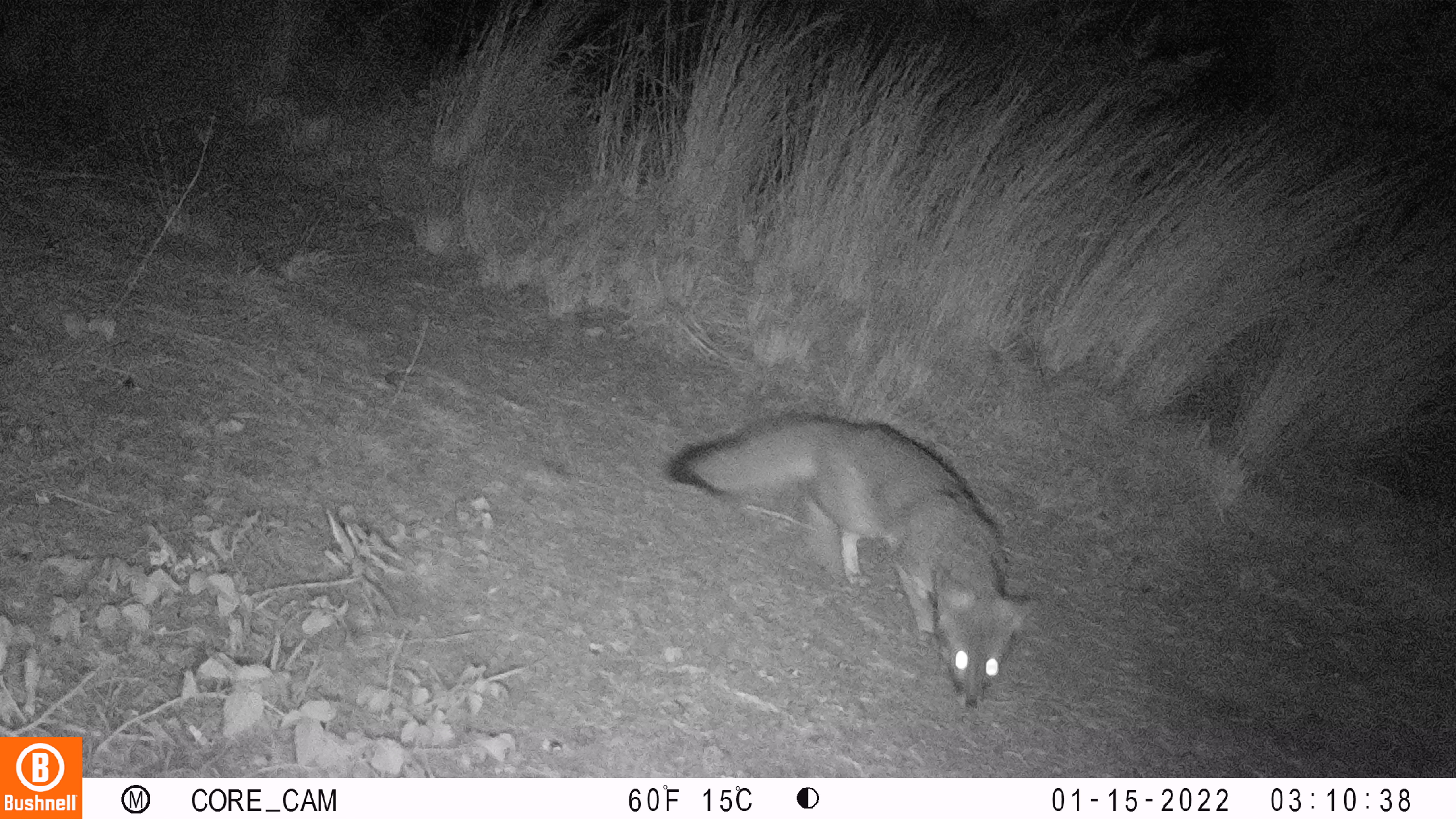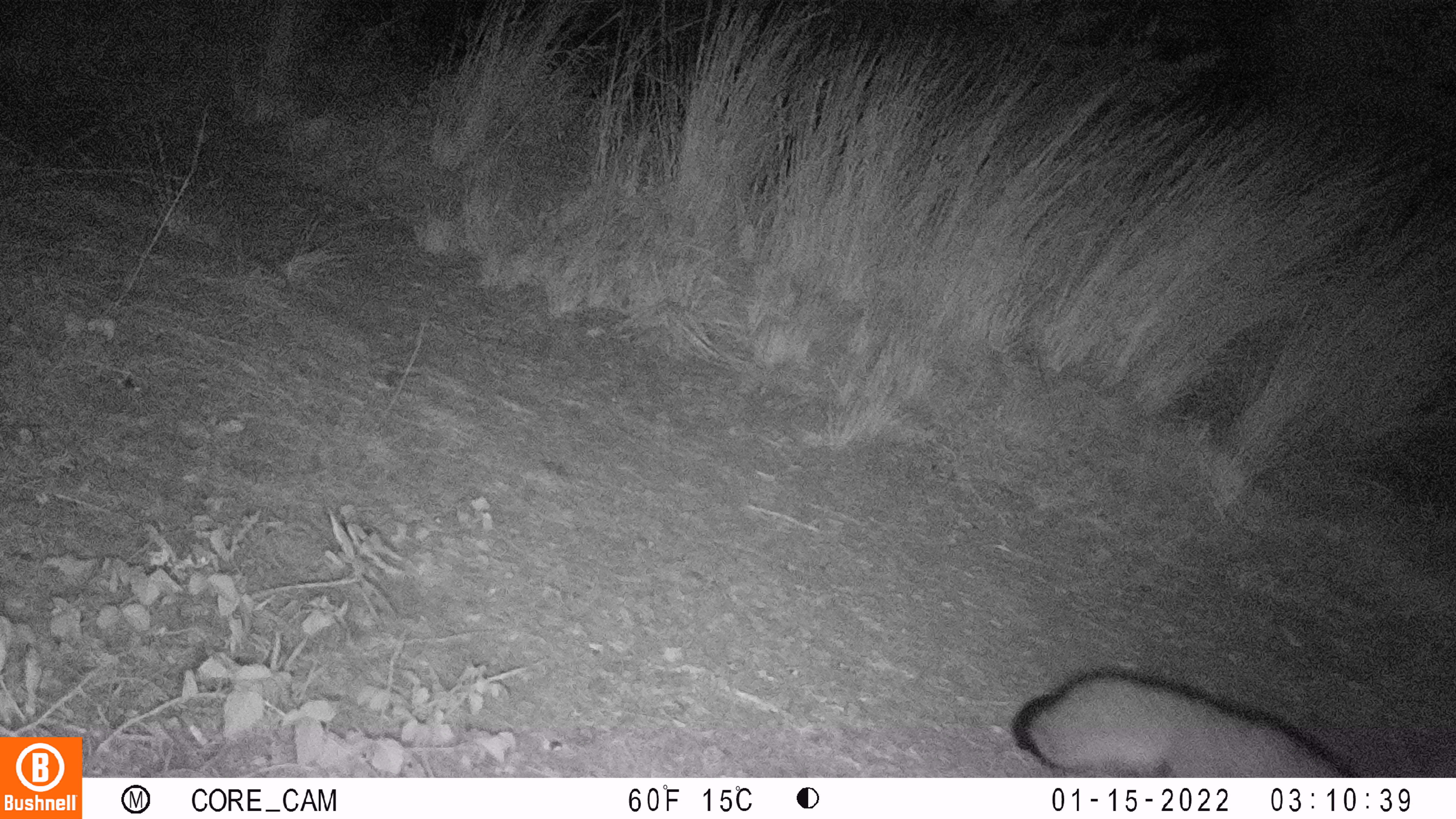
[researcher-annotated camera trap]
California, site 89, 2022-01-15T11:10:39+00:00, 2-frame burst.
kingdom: Animalia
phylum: Chordata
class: Mammalia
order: Carnivora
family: Canidae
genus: Urocyon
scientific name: Urocyon cinereoargenteus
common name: gray fox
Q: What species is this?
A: Gray fox (Urocyon cinereoargenteus).